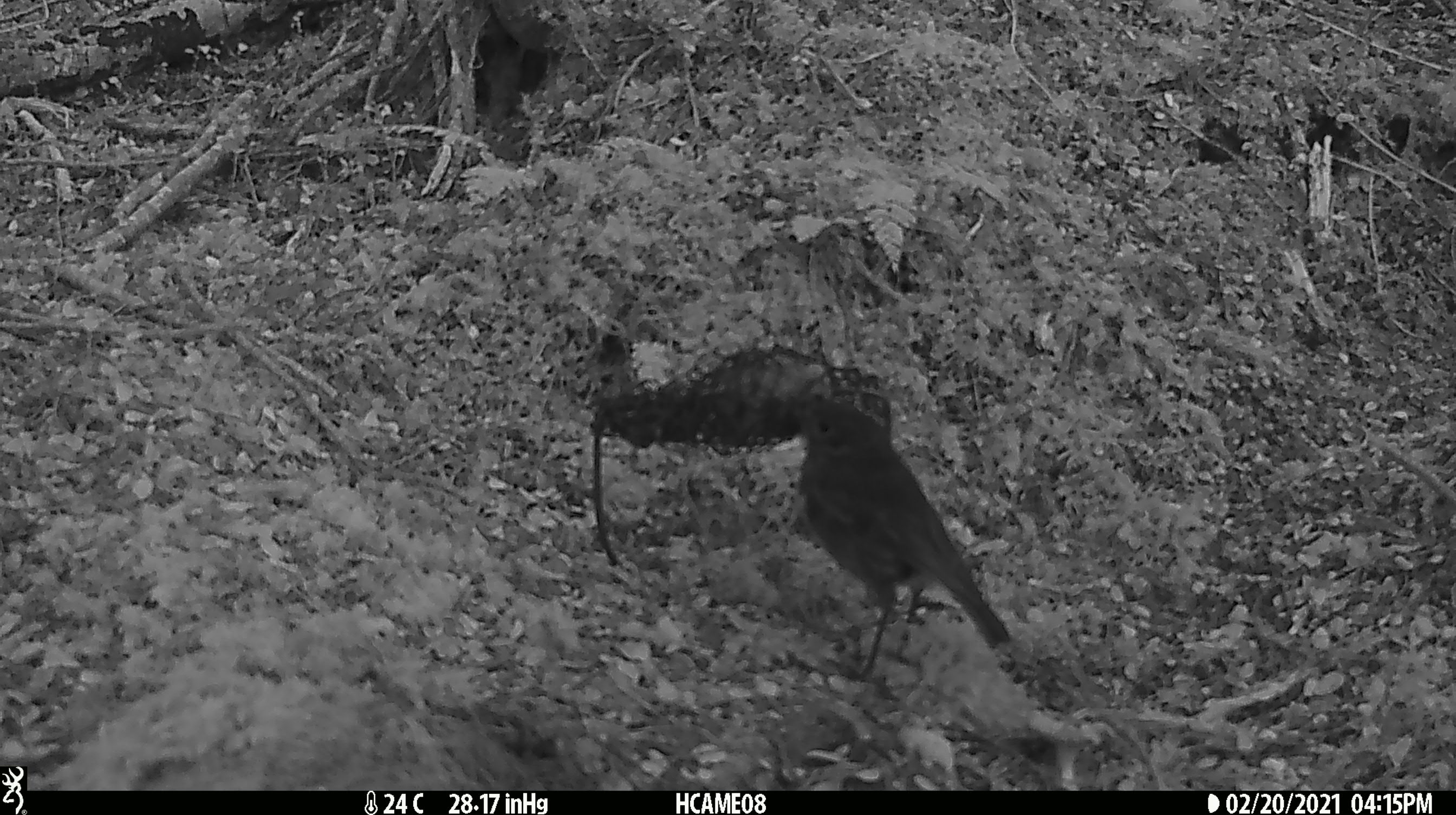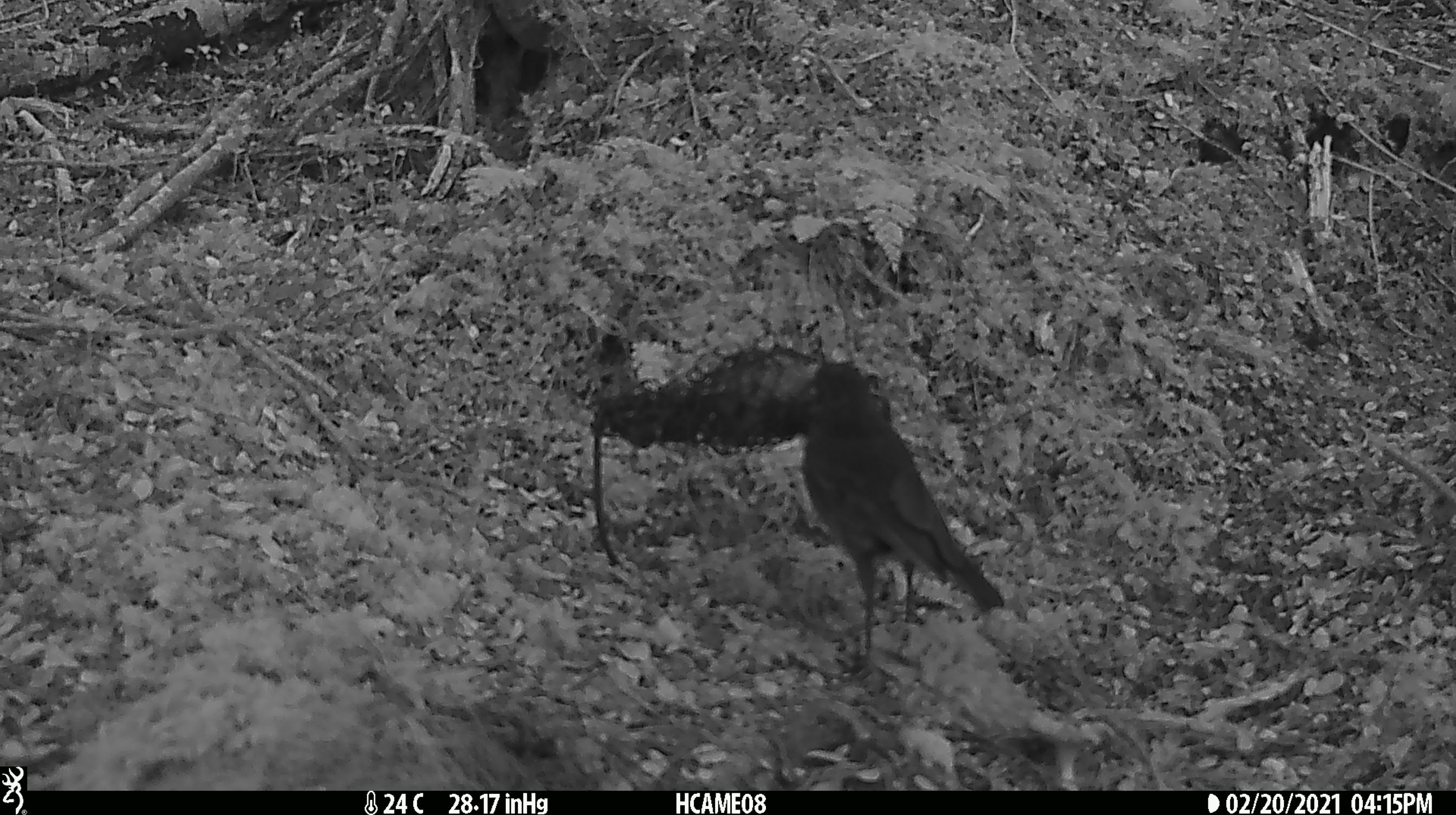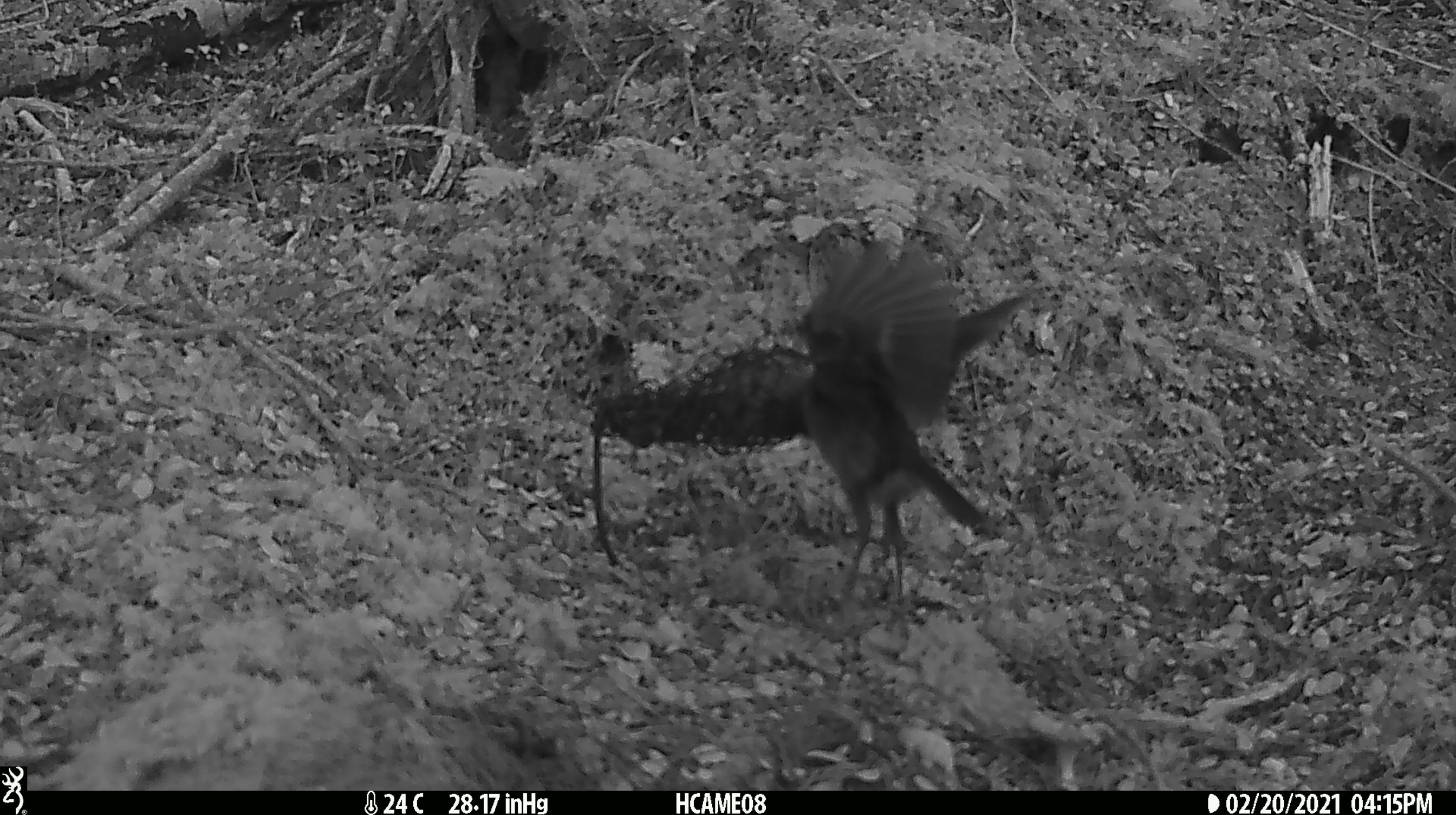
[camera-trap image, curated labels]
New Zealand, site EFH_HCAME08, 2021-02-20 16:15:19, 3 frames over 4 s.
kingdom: Animalia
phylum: Chordata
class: Aves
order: Passeriformes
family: Petroicidae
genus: Petroica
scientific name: Petroica australis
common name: new zealand robin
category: robin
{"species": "robin (new zealand robin) (Petroica australis)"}